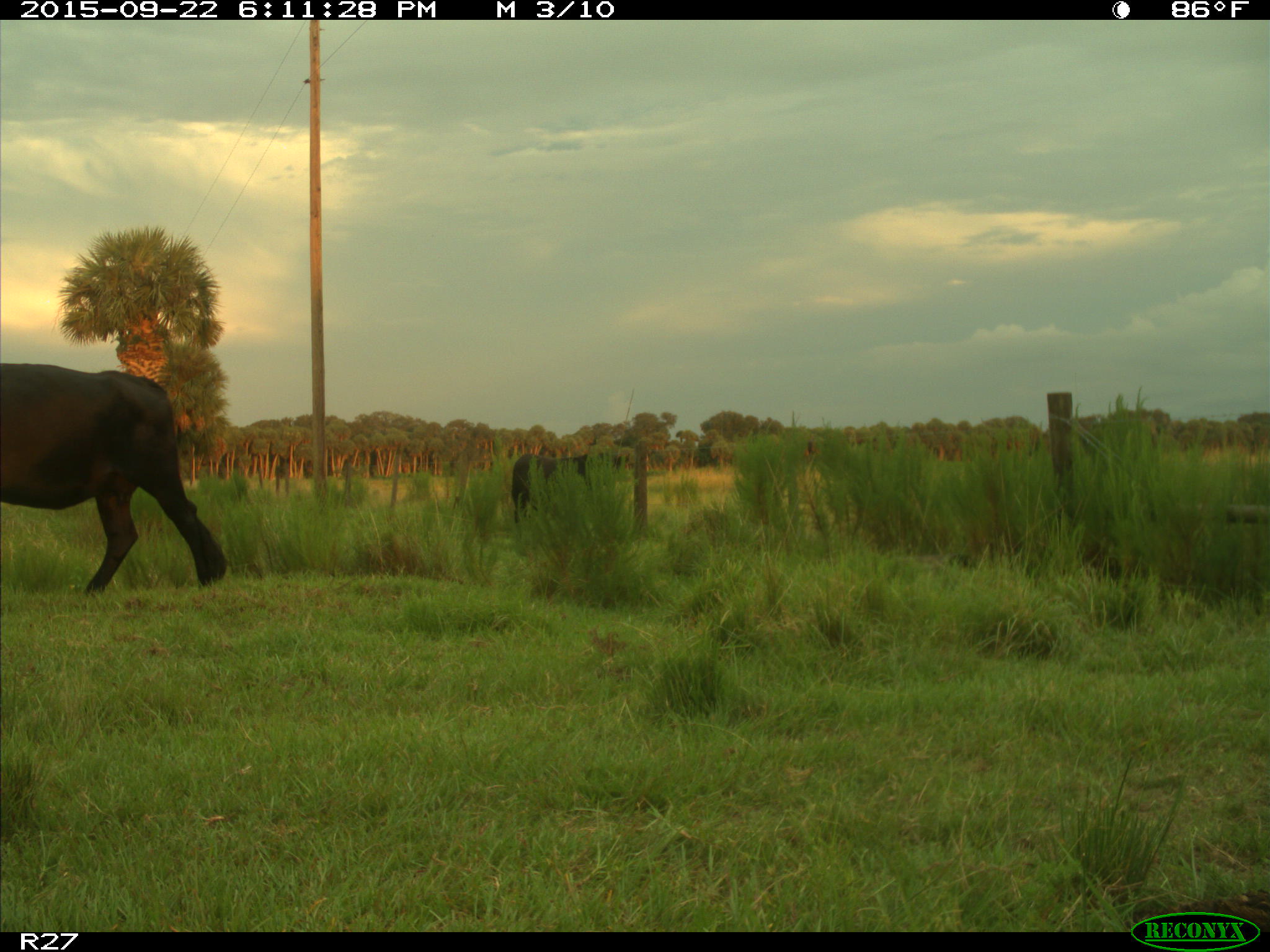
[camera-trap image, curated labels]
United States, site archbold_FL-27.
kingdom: Animalia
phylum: Chordata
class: Mammalia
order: Artiodactyla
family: Bovidae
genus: Bos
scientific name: Bos taurus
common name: domestic cow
Bos taurus (domestic cow).